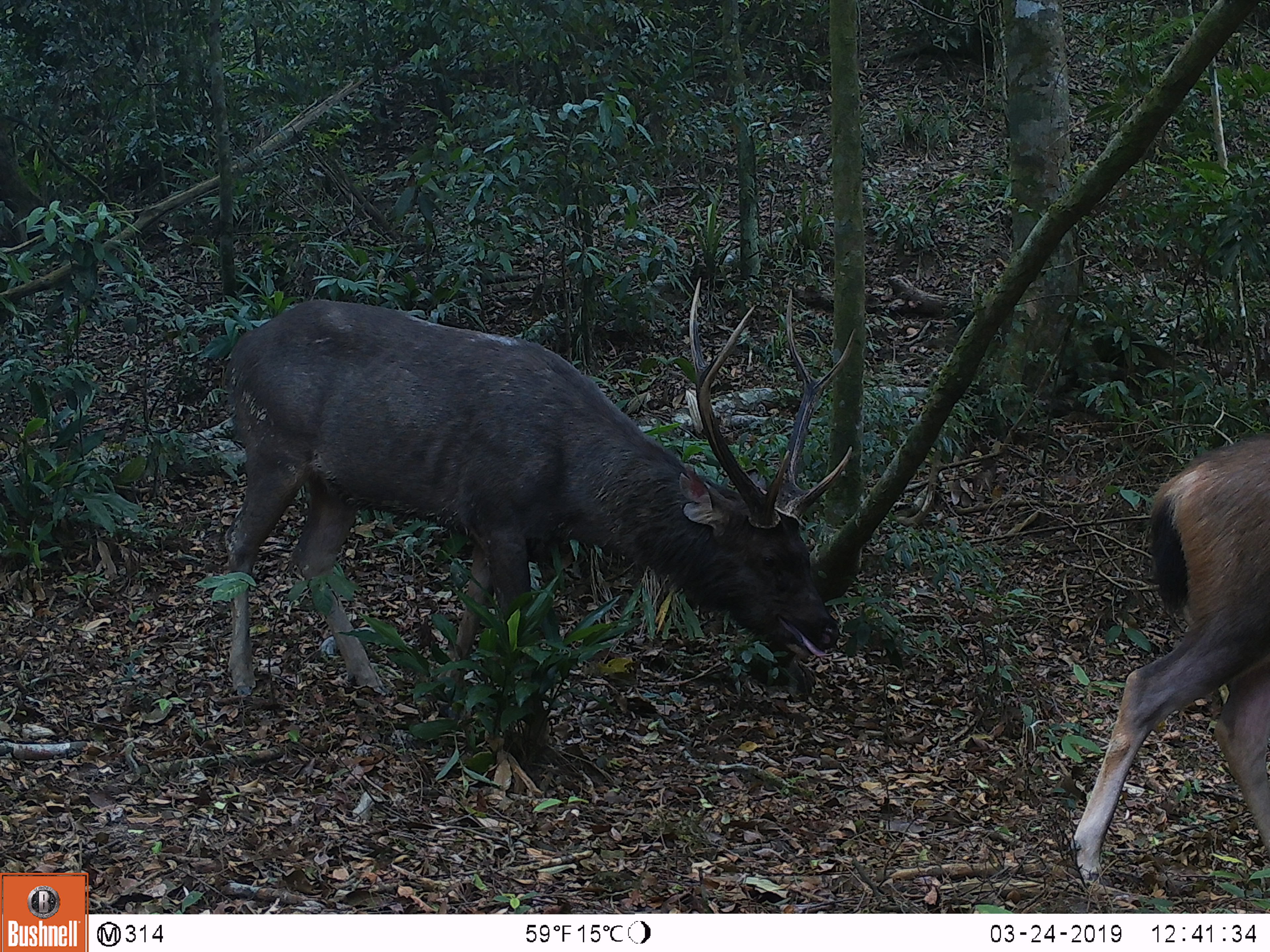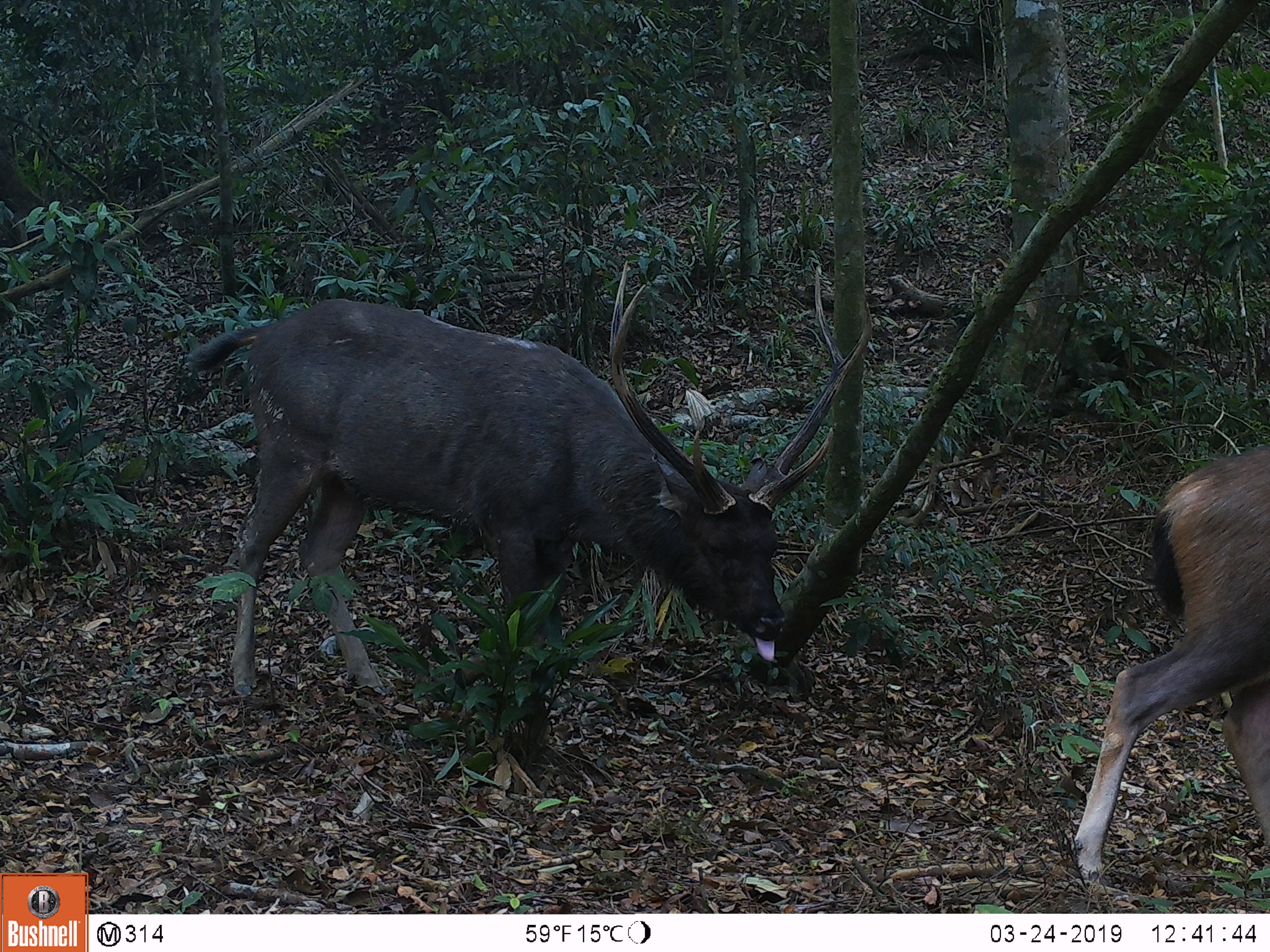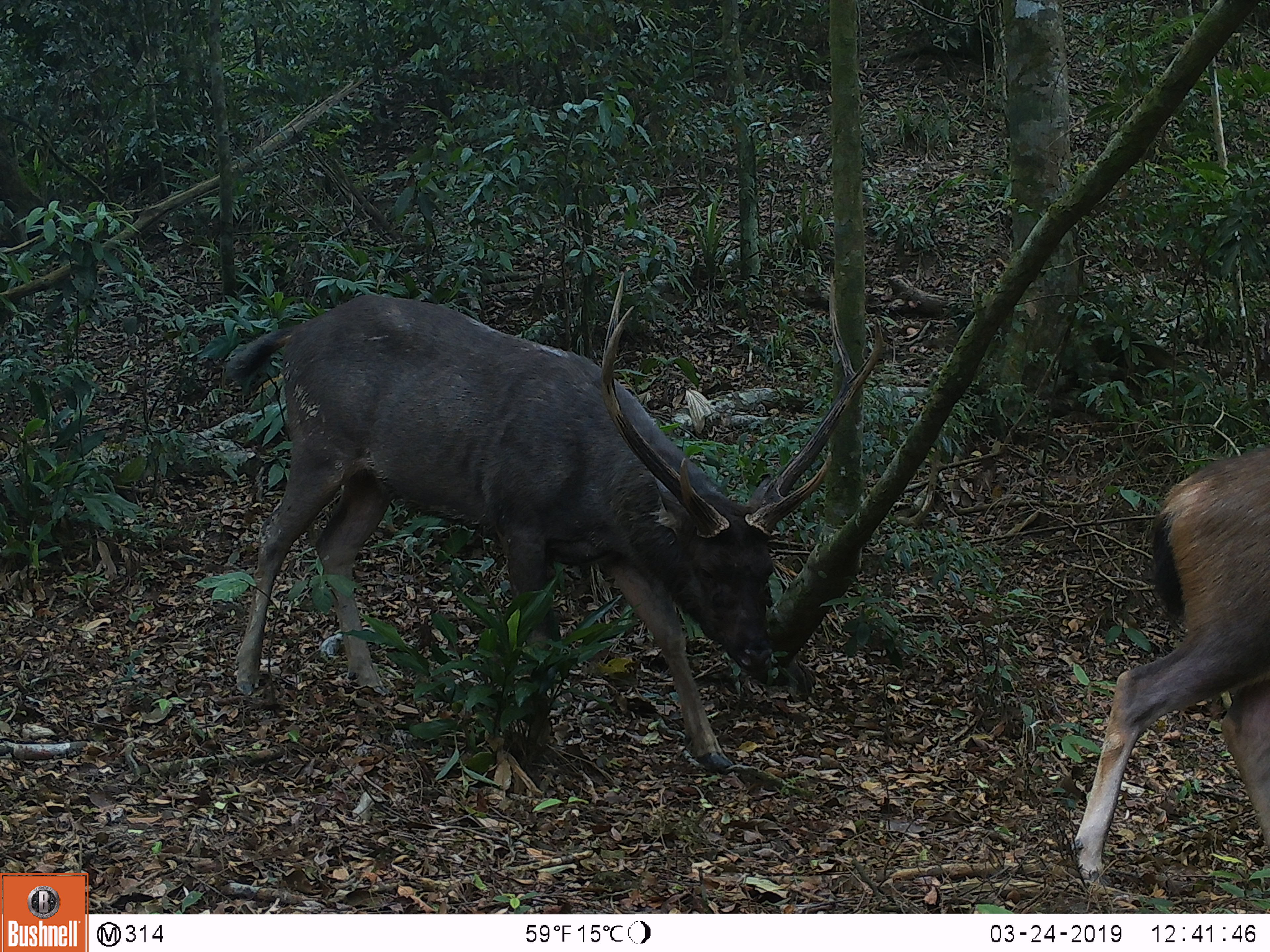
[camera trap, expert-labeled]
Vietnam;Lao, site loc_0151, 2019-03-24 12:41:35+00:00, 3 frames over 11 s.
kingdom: Animalia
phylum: Chordata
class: Mammalia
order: Artiodactyla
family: Cervidae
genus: Rusa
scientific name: Rusa unicolor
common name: sambar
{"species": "sambar (Rusa unicolor)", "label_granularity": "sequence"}